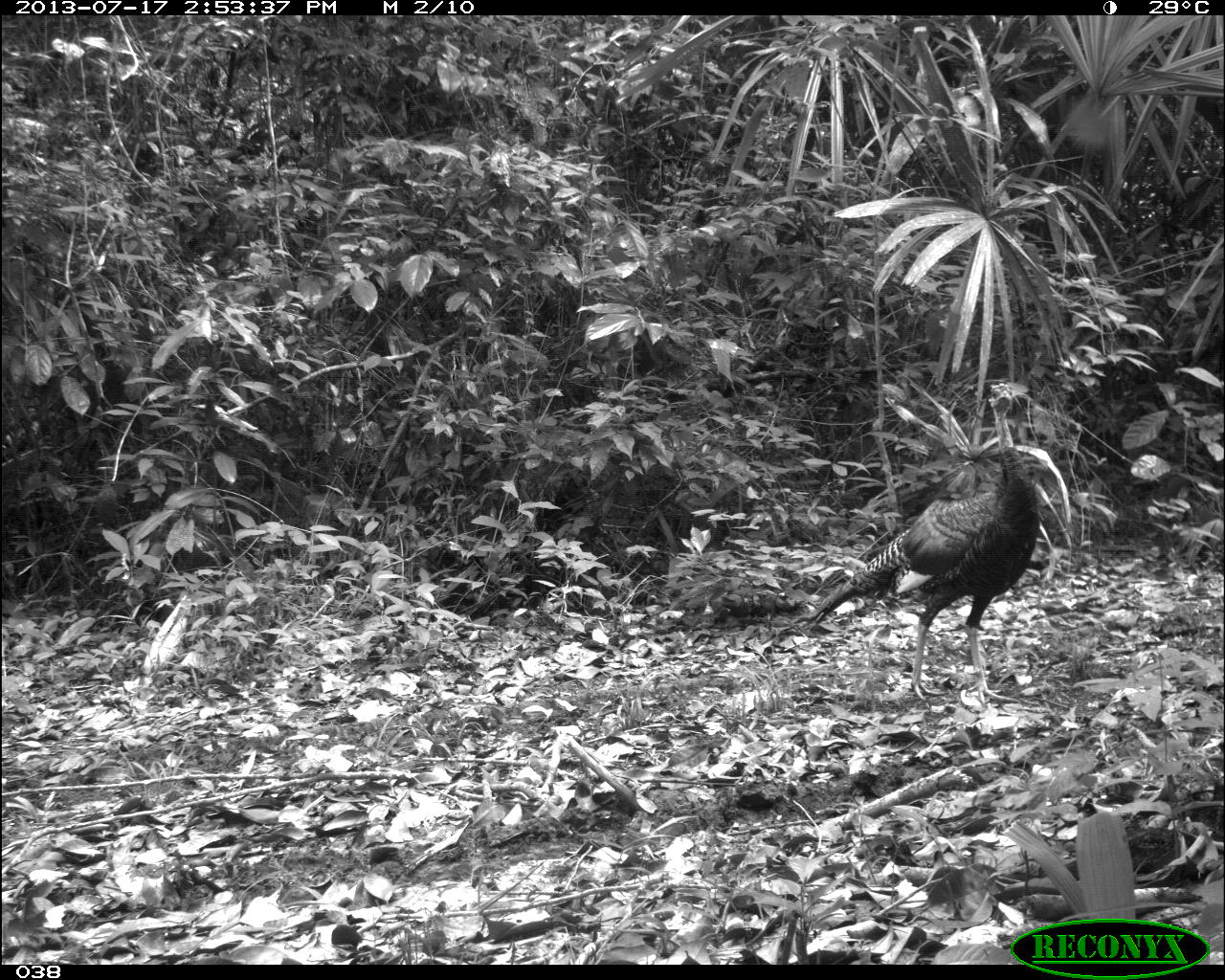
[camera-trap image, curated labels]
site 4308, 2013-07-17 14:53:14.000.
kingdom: Animalia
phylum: Chordata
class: Aves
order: Galliformes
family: Phasianidae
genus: Meleagris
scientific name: Meleagris ocellata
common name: ocellated turkey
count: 5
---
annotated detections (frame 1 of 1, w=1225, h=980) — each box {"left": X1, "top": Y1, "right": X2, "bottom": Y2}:
meleagris ocellata: {"left": 796, "top": 377, "right": 1041, "bottom": 705}